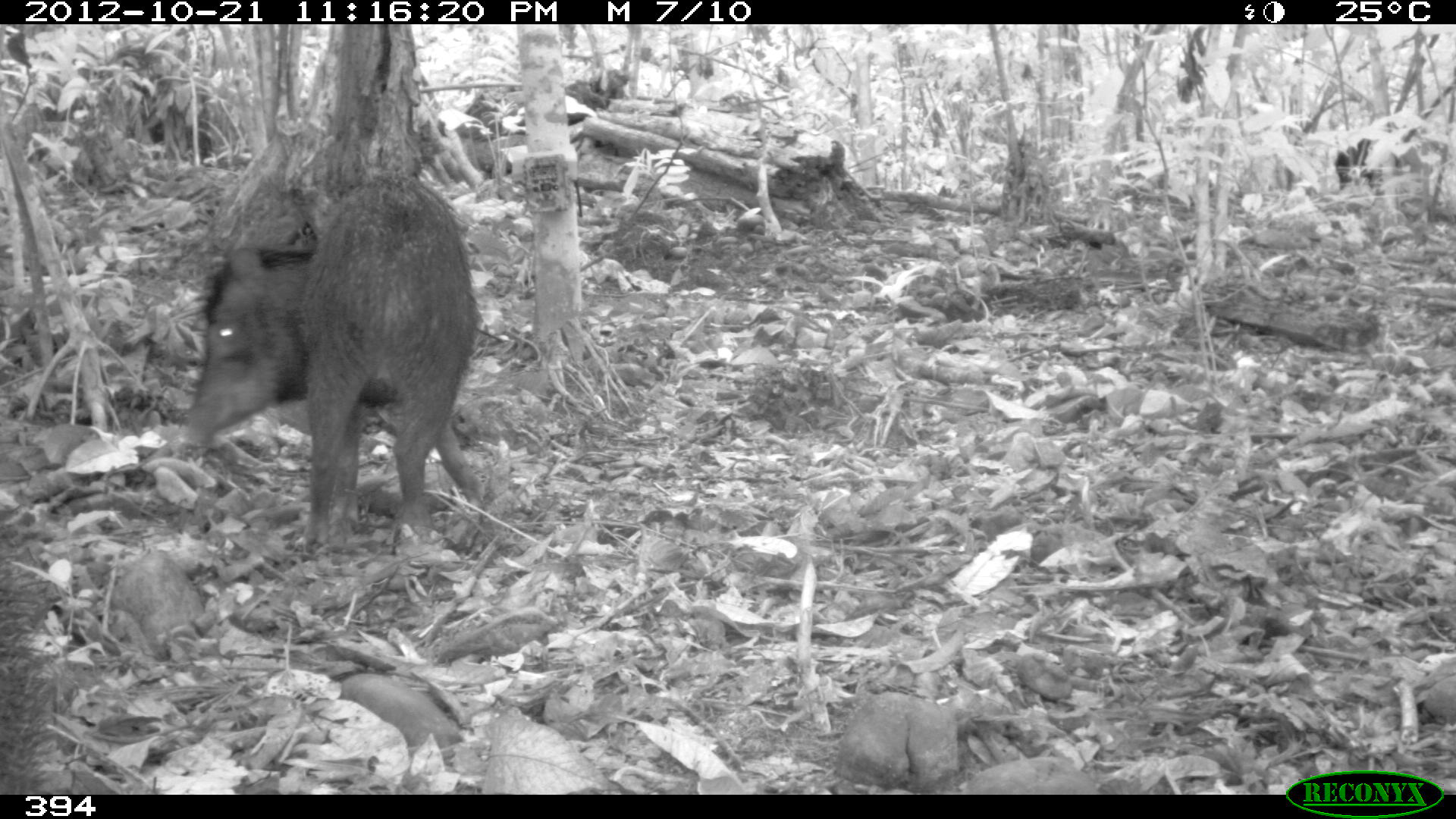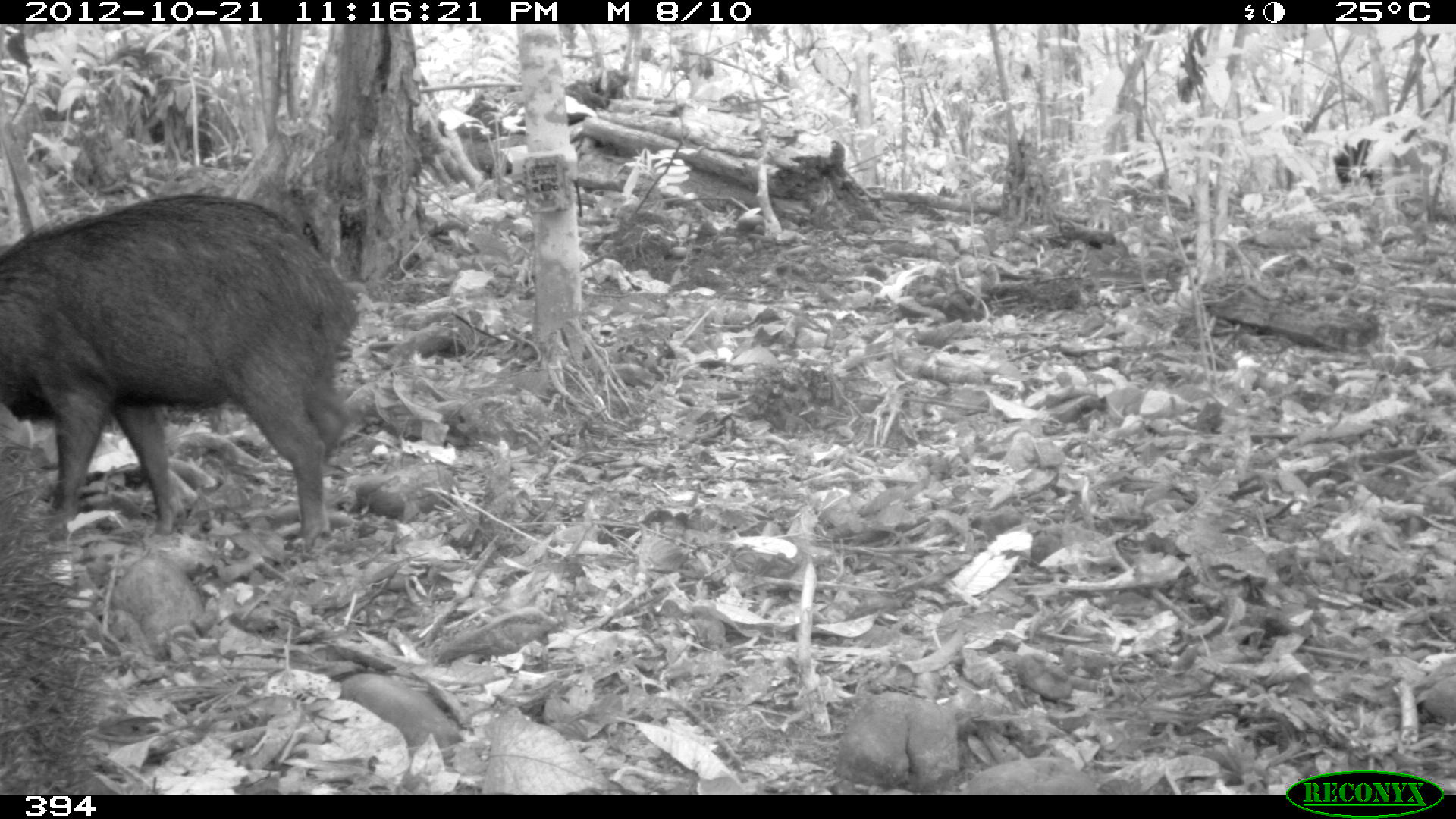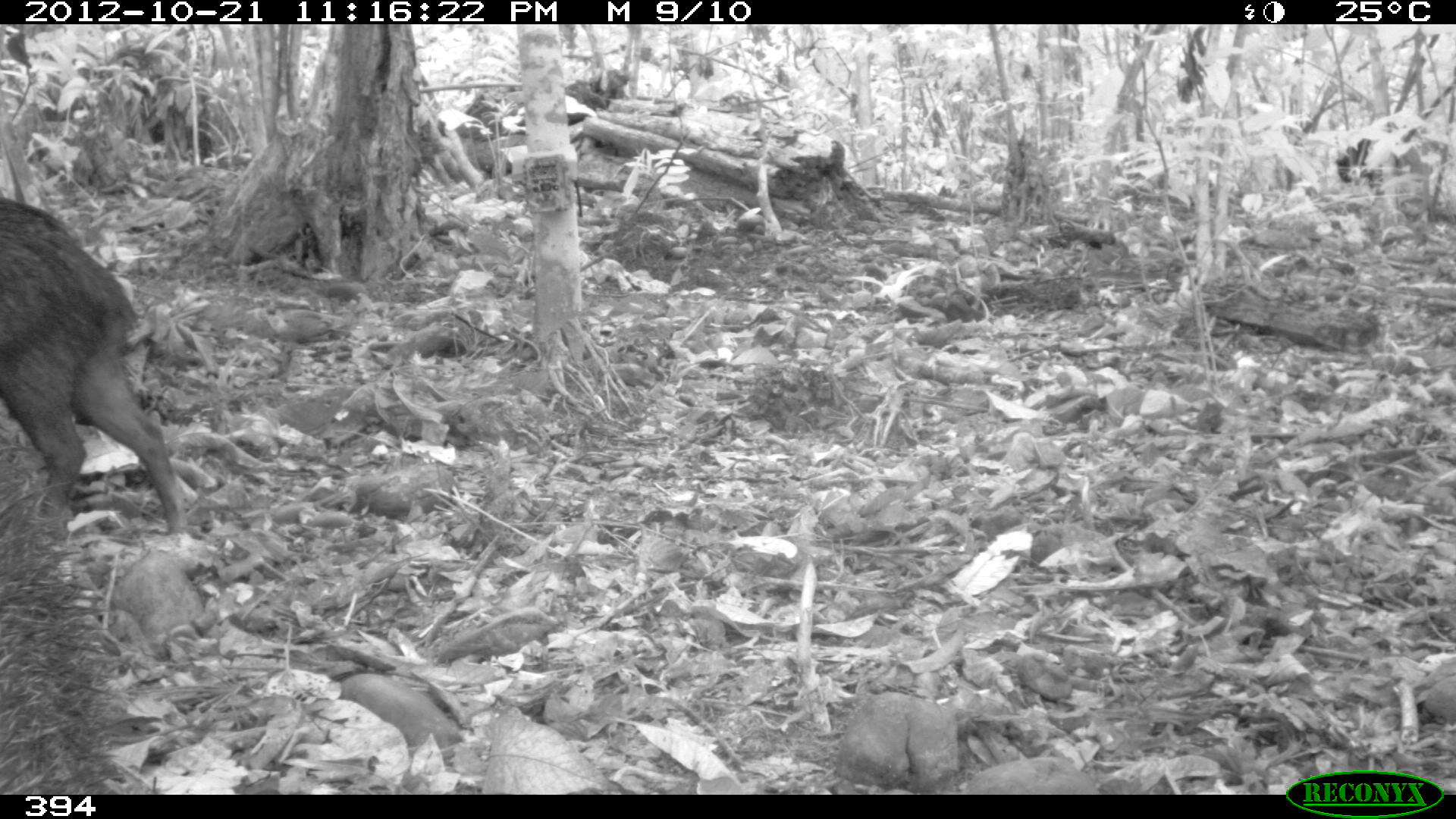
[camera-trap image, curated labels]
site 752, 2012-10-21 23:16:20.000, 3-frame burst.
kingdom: Animalia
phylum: Chordata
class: Mammalia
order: Artiodactyla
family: Tayassuidae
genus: Tayassu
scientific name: Tayassu pecari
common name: white-lipped peccary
Tayassu pecari (white-lipped peccary).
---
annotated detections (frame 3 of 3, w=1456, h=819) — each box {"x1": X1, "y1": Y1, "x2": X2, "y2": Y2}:
tayassu pecari: {"x1": 0, "y1": 192, "x2": 185, "y2": 537}; {"x1": 0, "y1": 426, "x2": 135, "y2": 794}